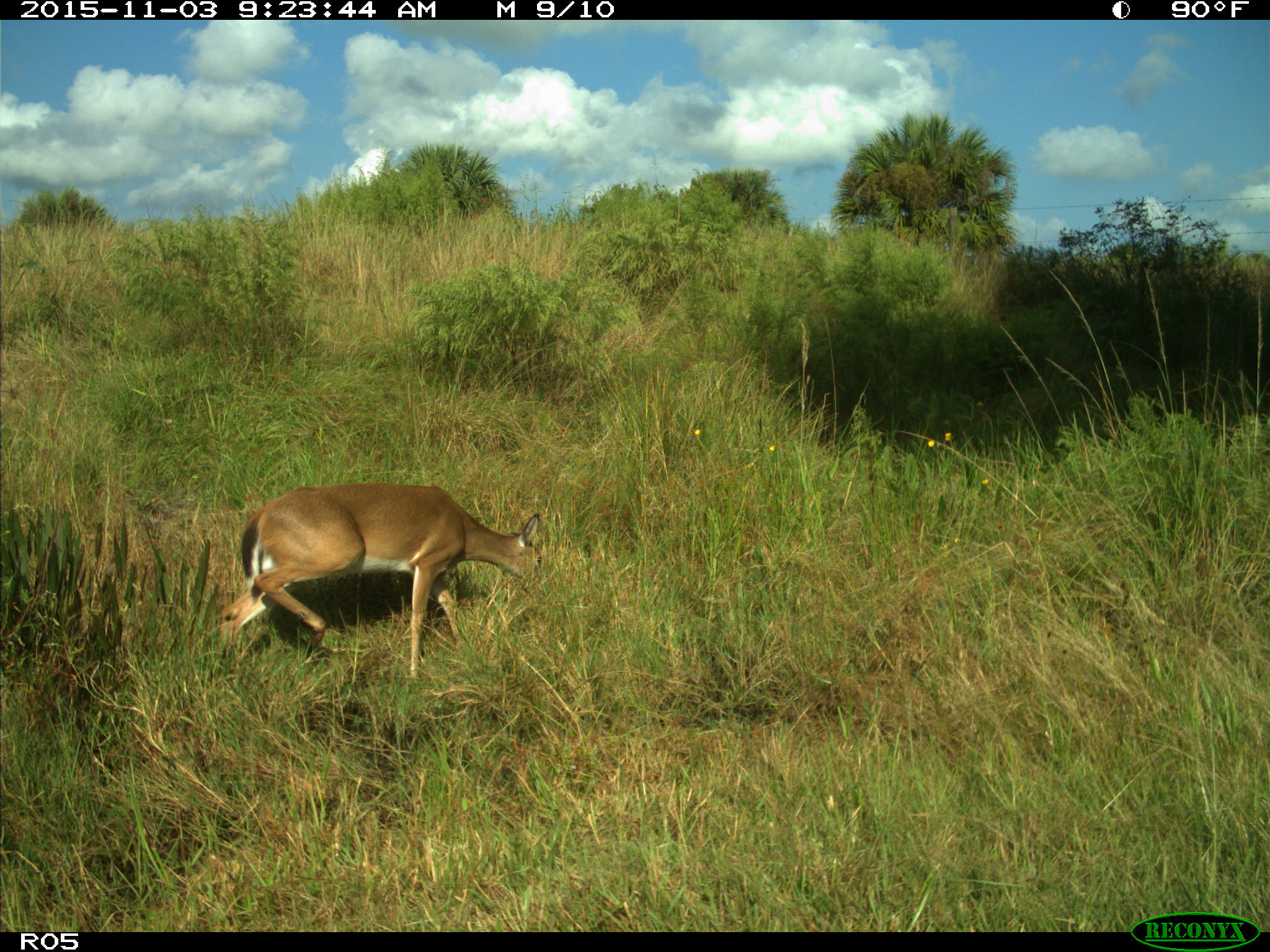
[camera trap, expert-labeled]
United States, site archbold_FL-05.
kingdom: Animalia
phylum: Chordata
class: Mammalia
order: Artiodactyla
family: Cervidae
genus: Odocoileus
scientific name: Odocoileus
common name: deer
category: unidentified deer